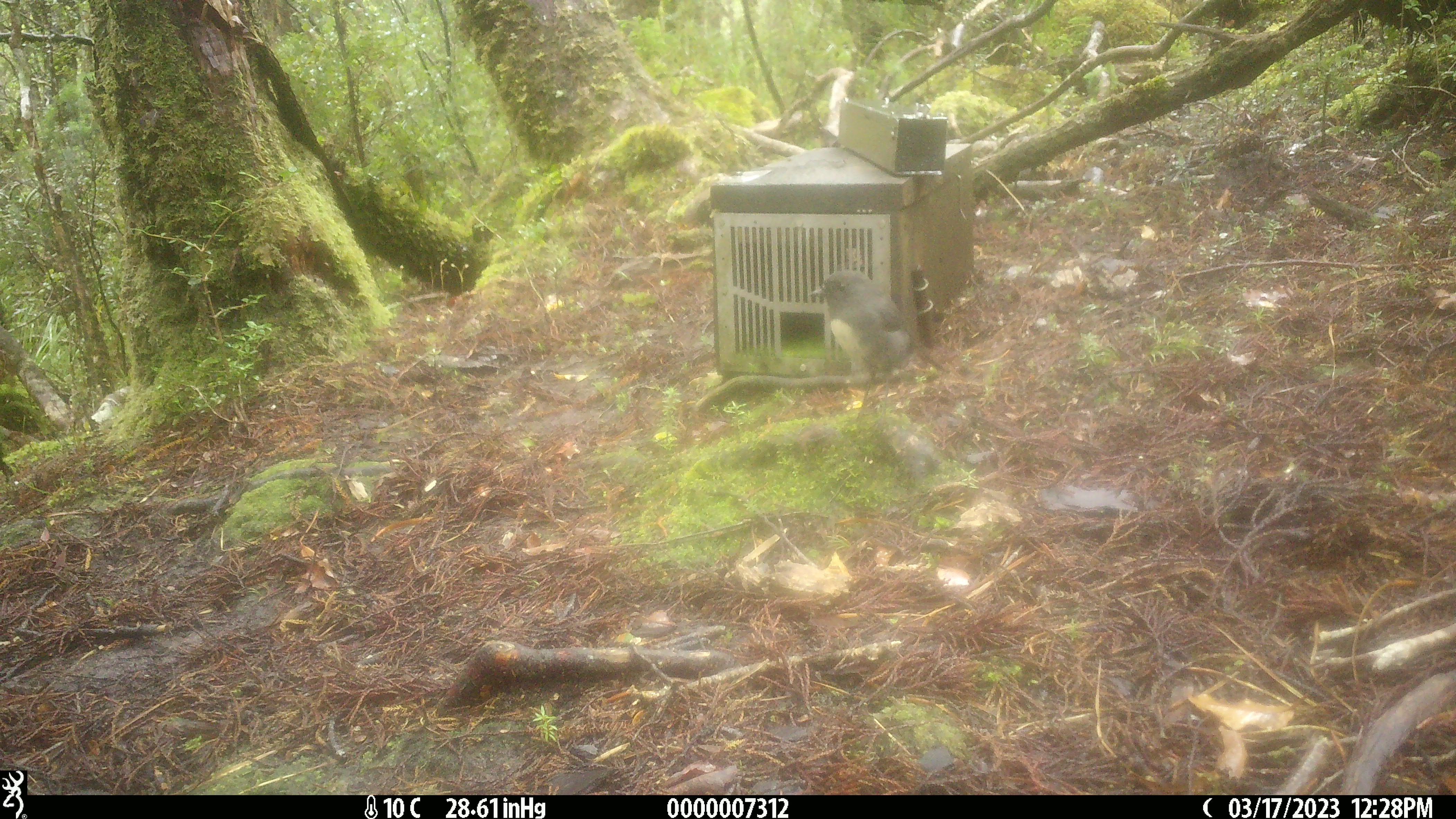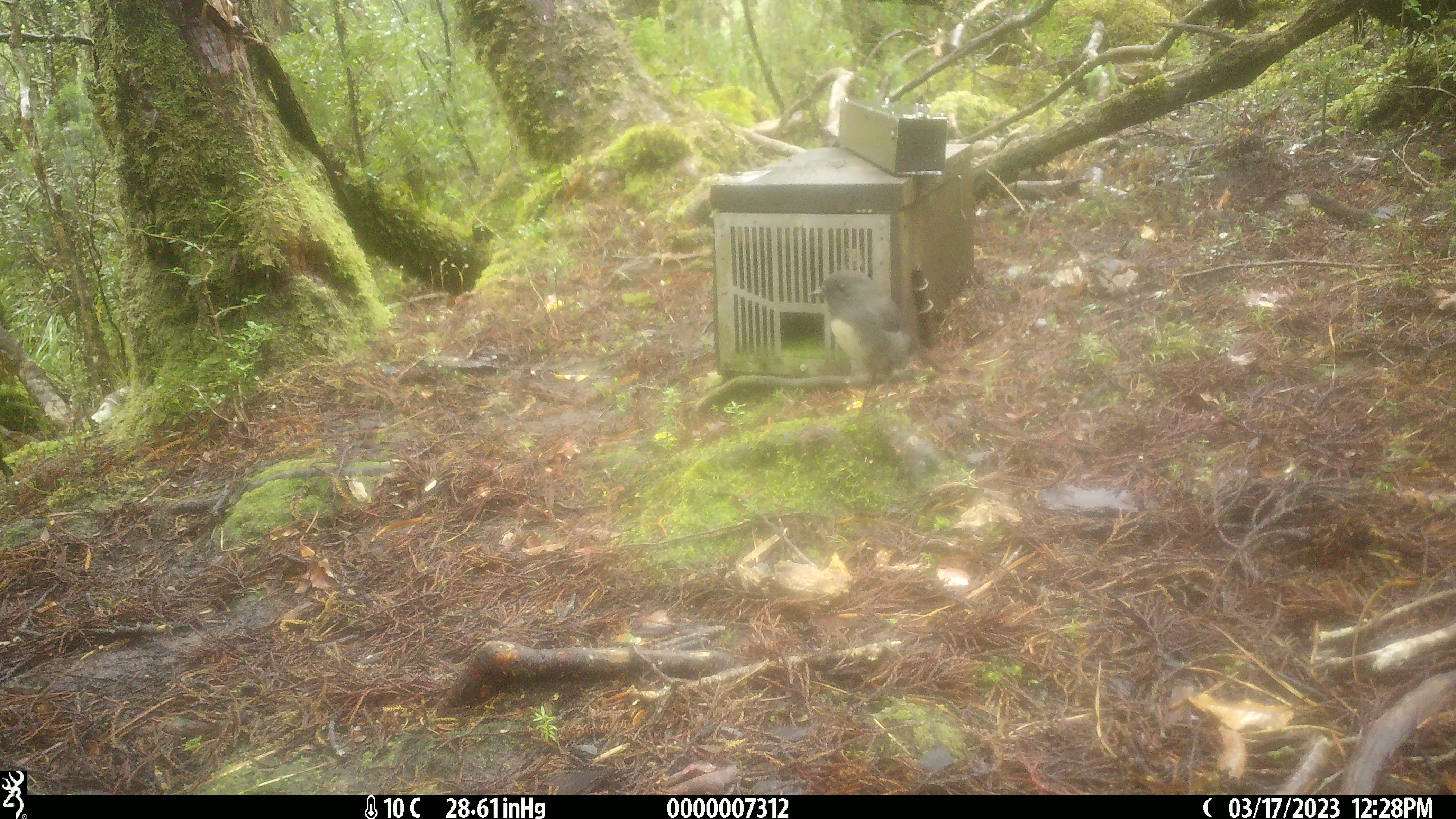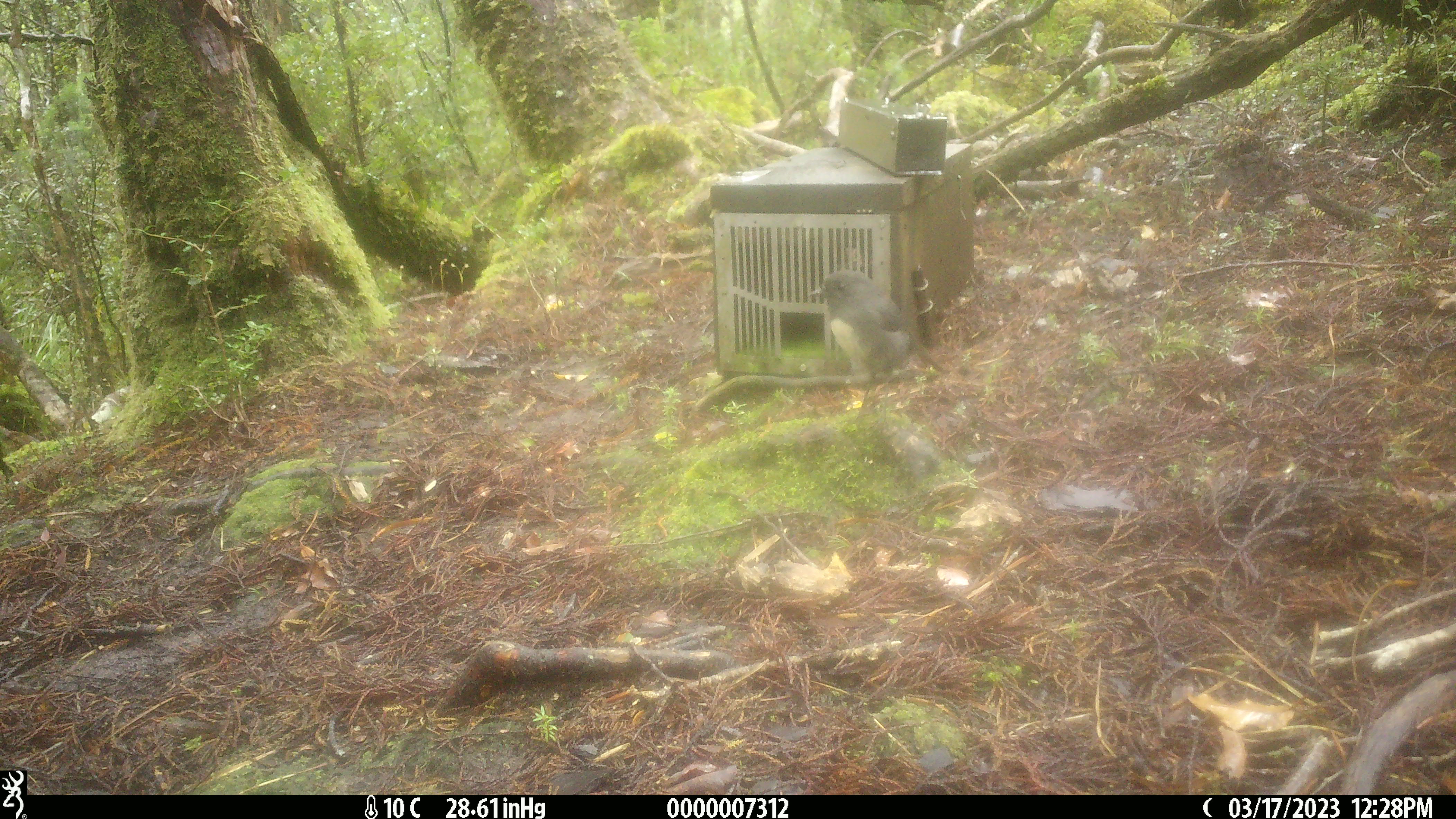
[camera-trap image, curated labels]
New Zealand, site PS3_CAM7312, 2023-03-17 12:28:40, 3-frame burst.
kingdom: Animalia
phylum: Chordata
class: Aves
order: Passeriformes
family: Petroicidae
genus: Petroica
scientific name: Petroica australis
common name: new zealand robin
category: robin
Robin (new zealand robin) (Petroica australis).